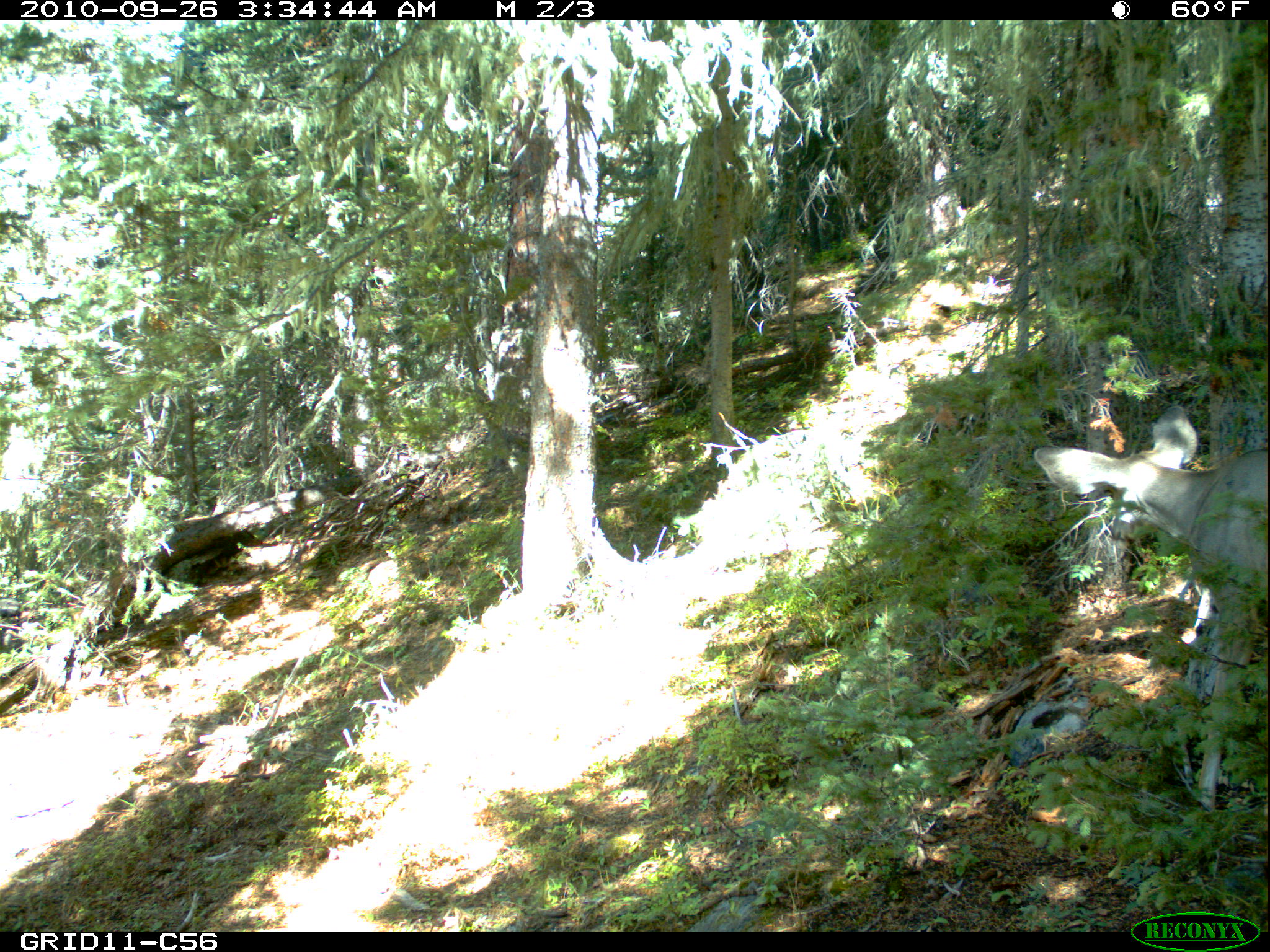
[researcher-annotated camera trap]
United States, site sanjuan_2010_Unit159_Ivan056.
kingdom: Animalia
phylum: Chordata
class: Mammalia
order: Artiodactyla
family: Cervidae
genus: Odocoileus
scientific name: Odocoileus hemionus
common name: mule deer